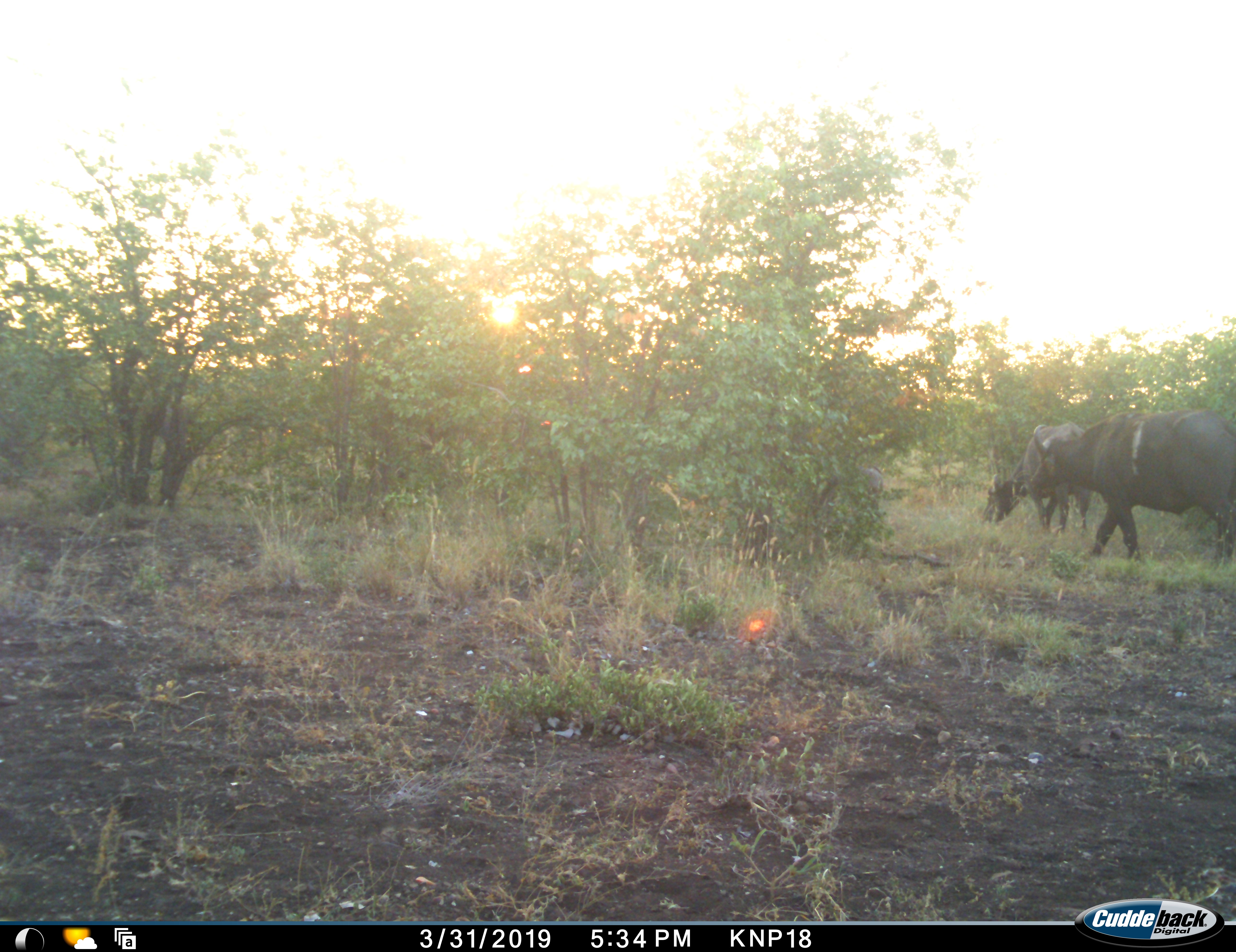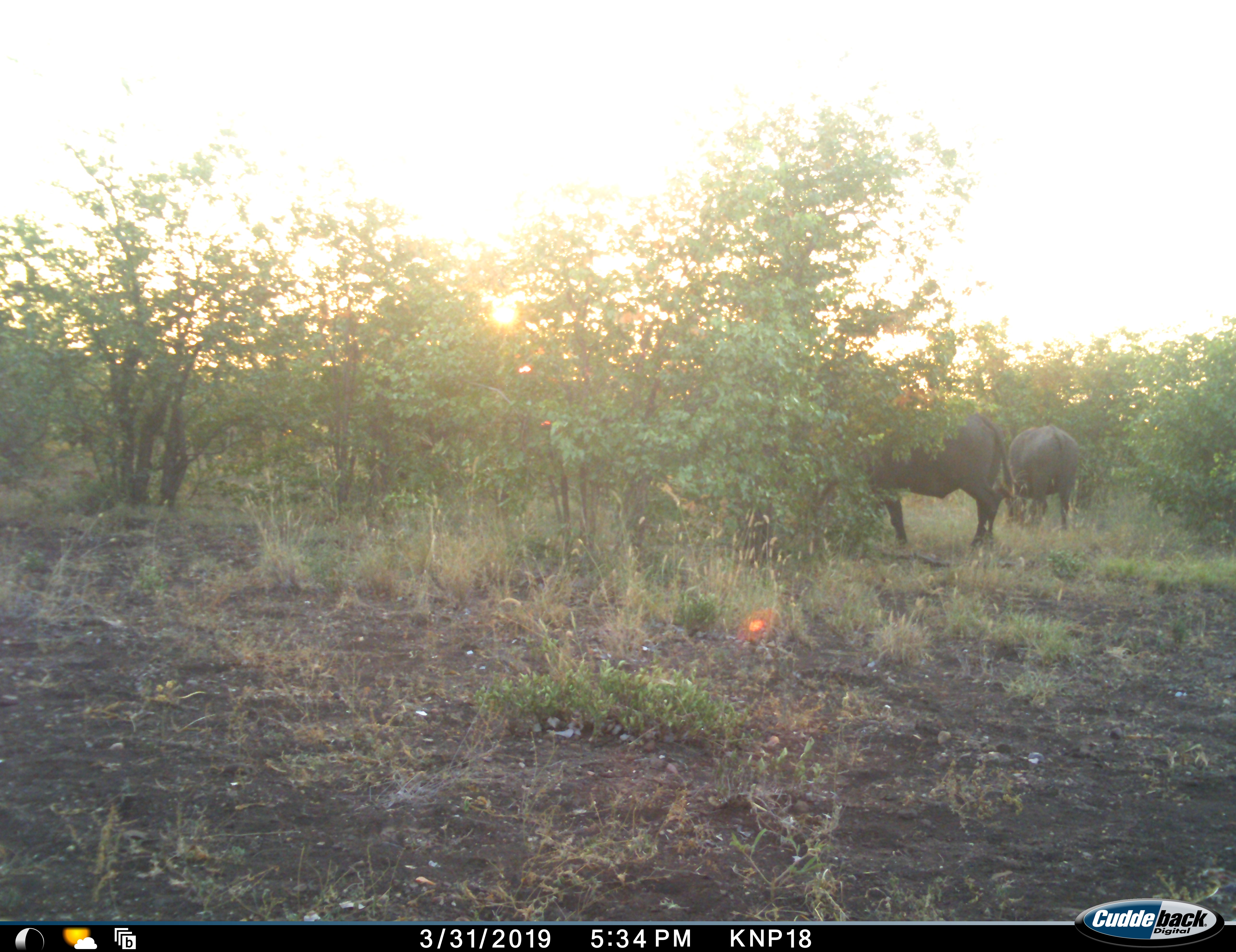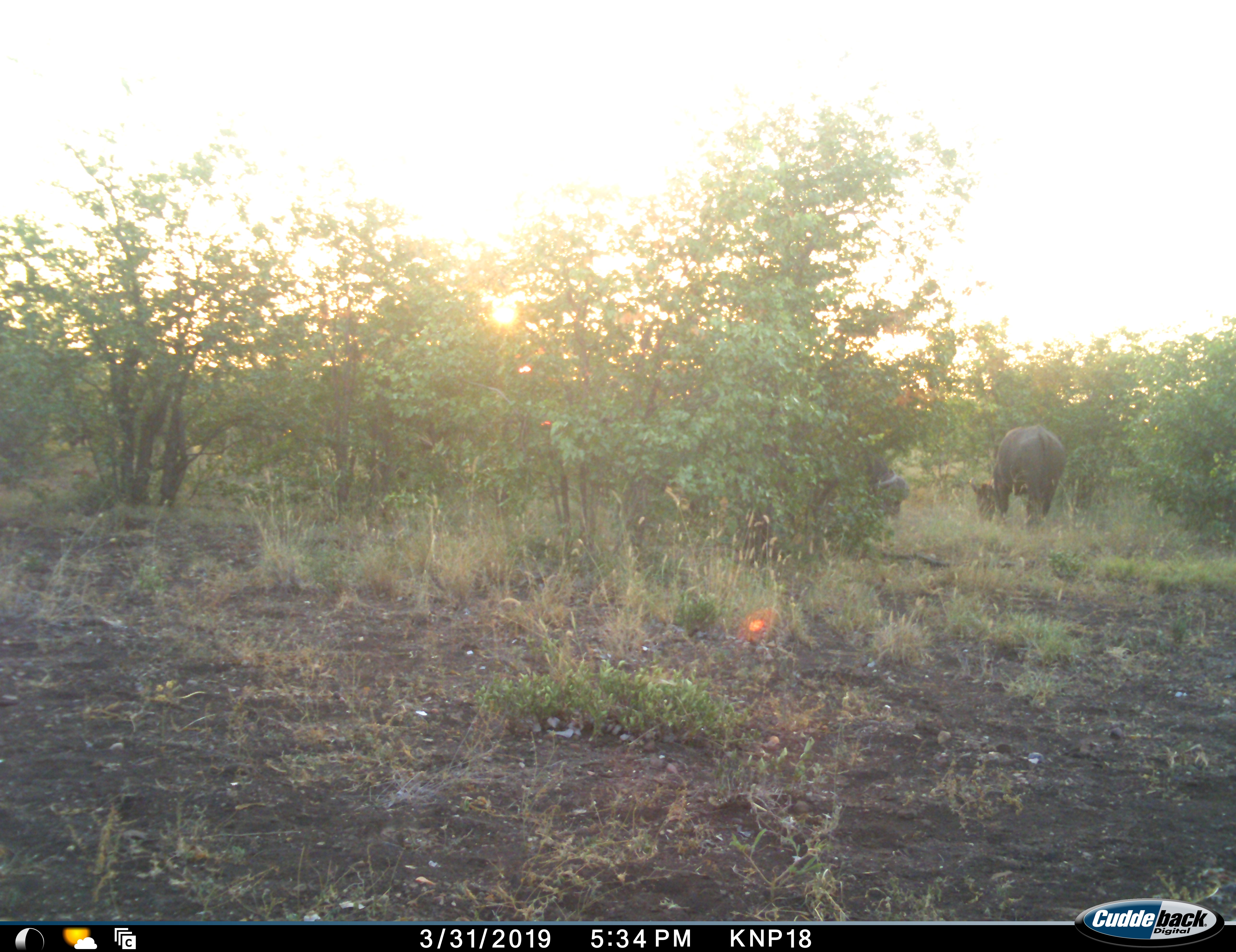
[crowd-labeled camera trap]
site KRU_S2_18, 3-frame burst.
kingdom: Animalia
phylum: Chordata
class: Mammalia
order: Artiodactyla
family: Bovidae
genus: Syncerus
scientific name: Syncerus caffer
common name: african buffalo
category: buffalo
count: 3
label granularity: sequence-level